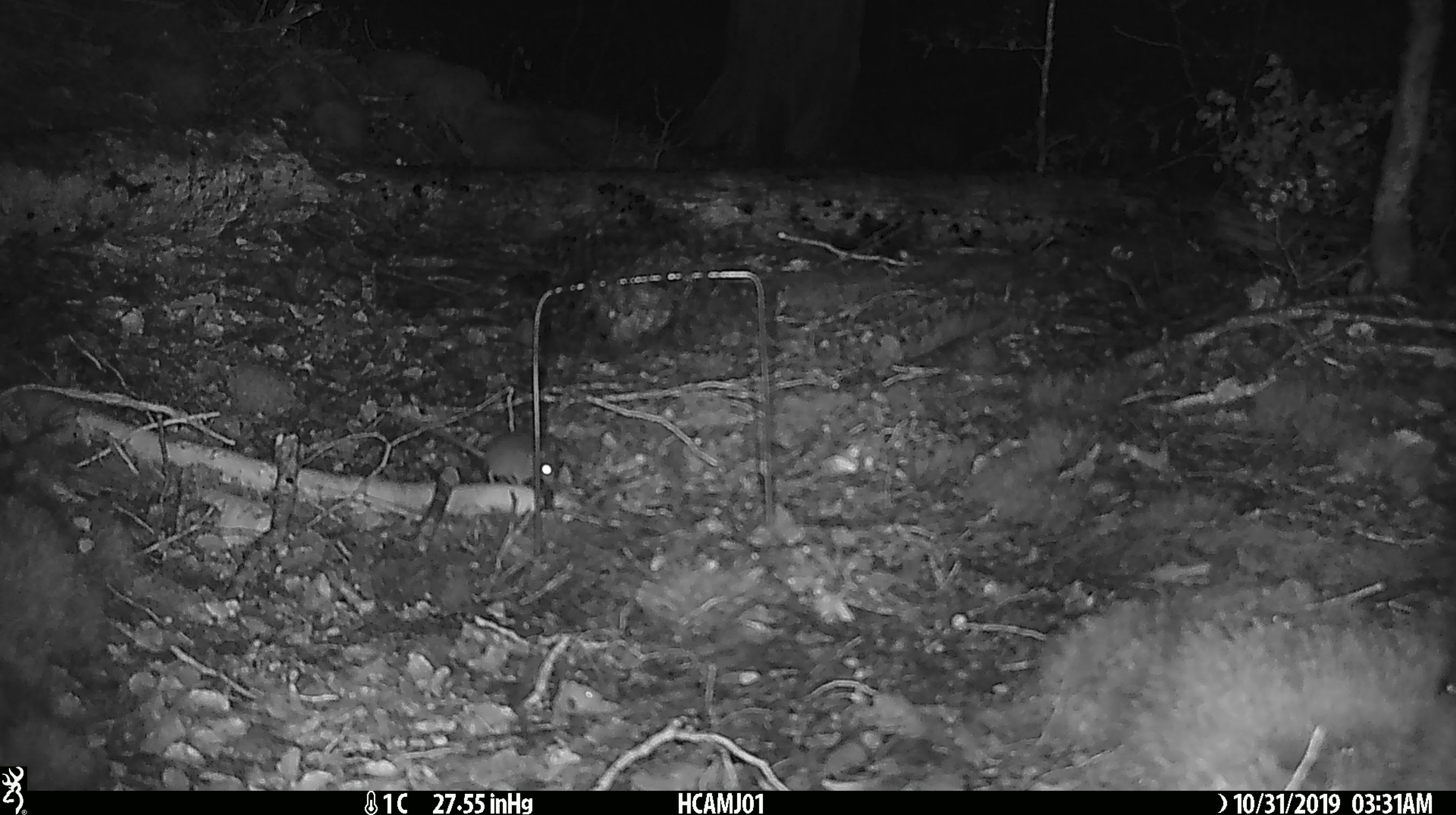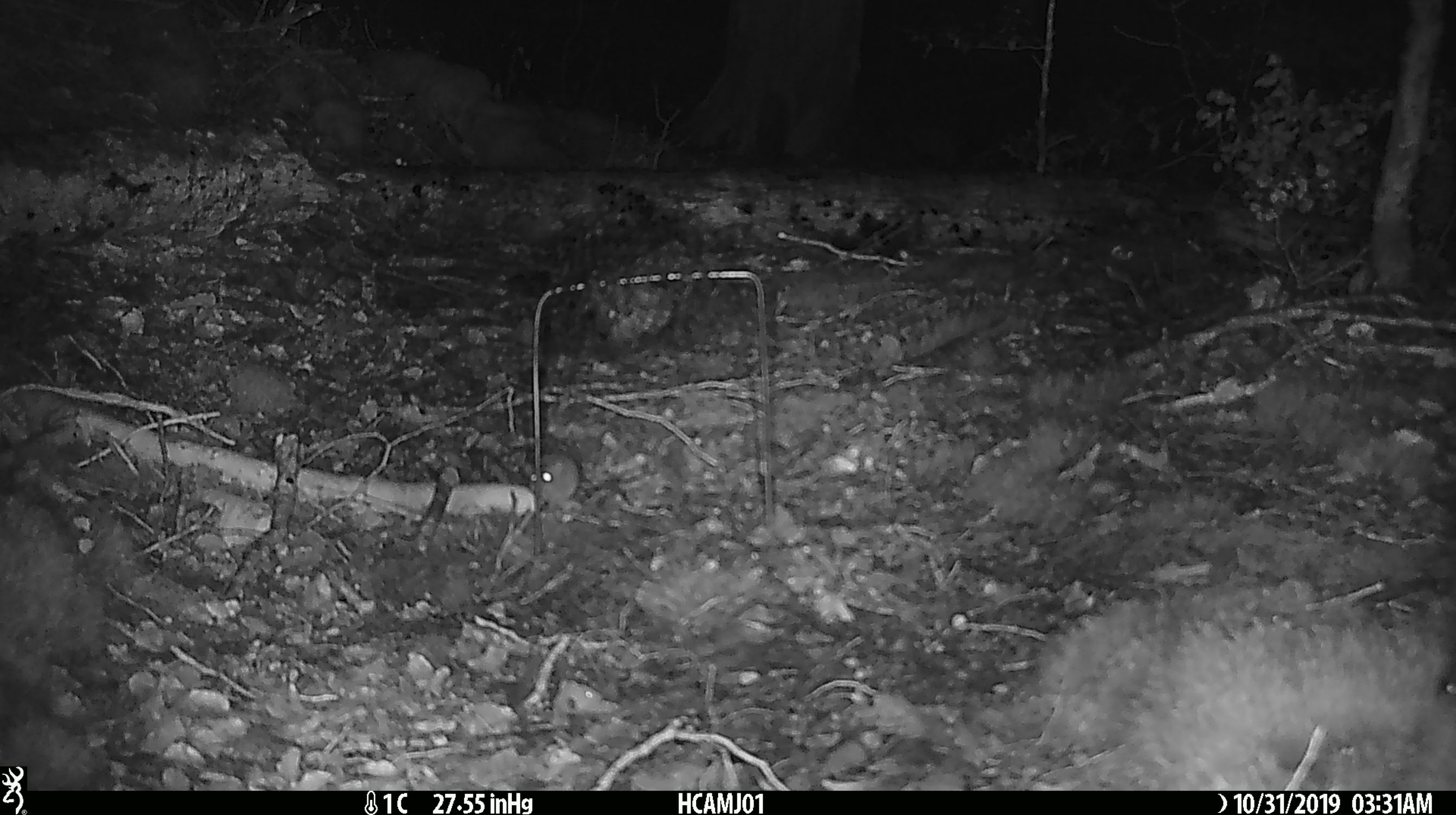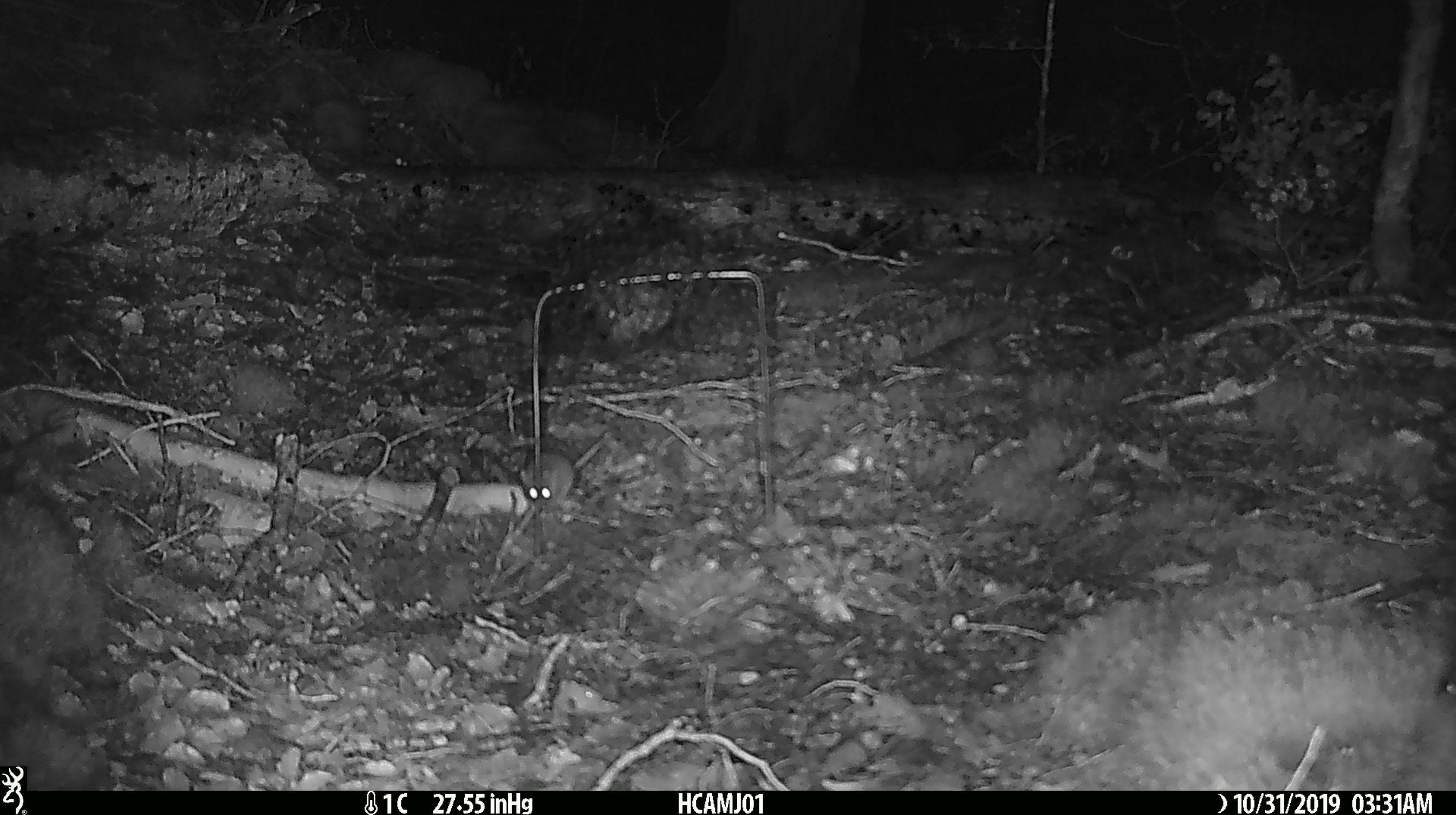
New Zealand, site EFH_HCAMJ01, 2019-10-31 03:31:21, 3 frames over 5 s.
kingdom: Animalia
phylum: Chordata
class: Mammalia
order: Rodentia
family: Muridae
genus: Mus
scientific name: Mus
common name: mouse